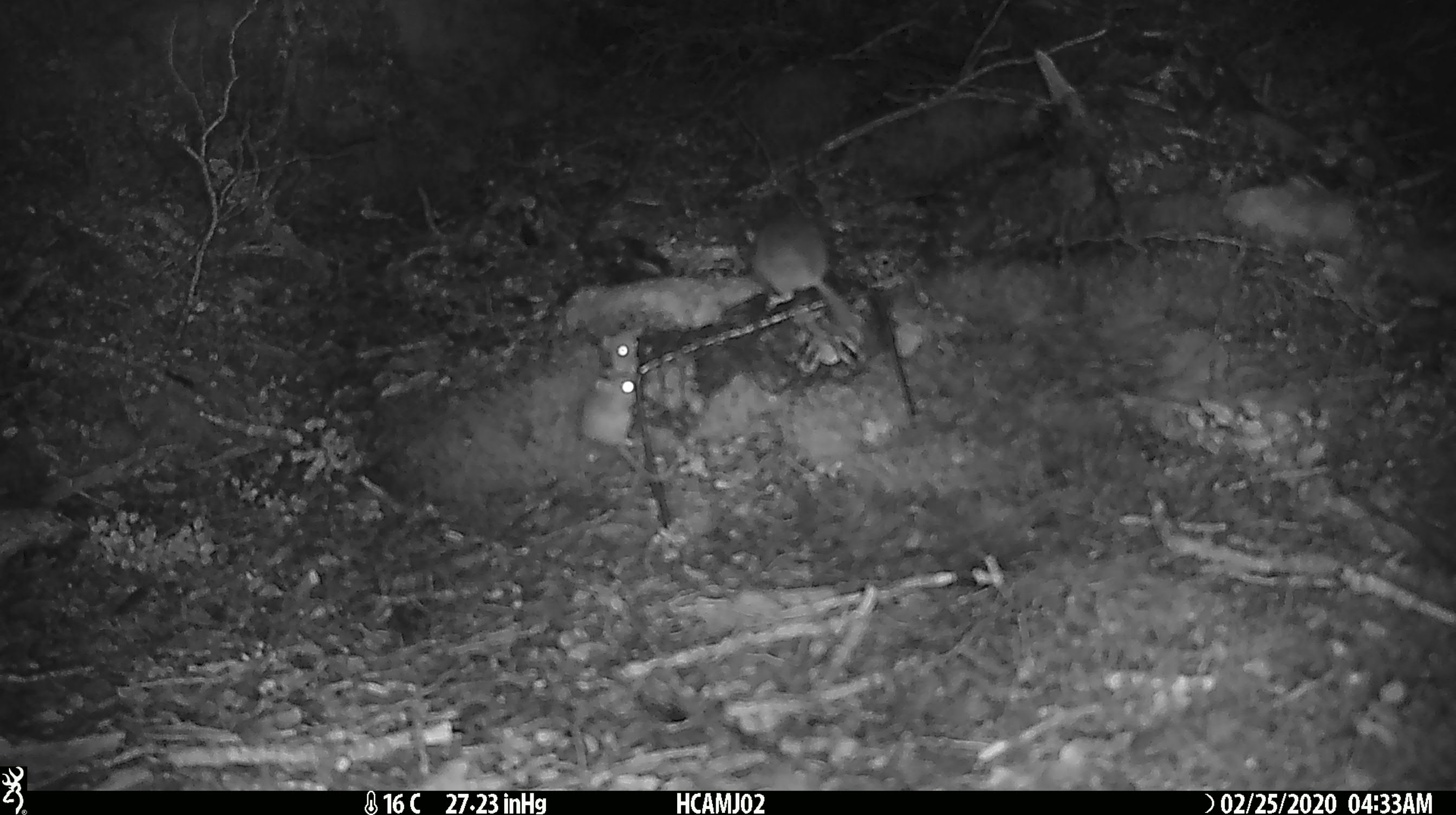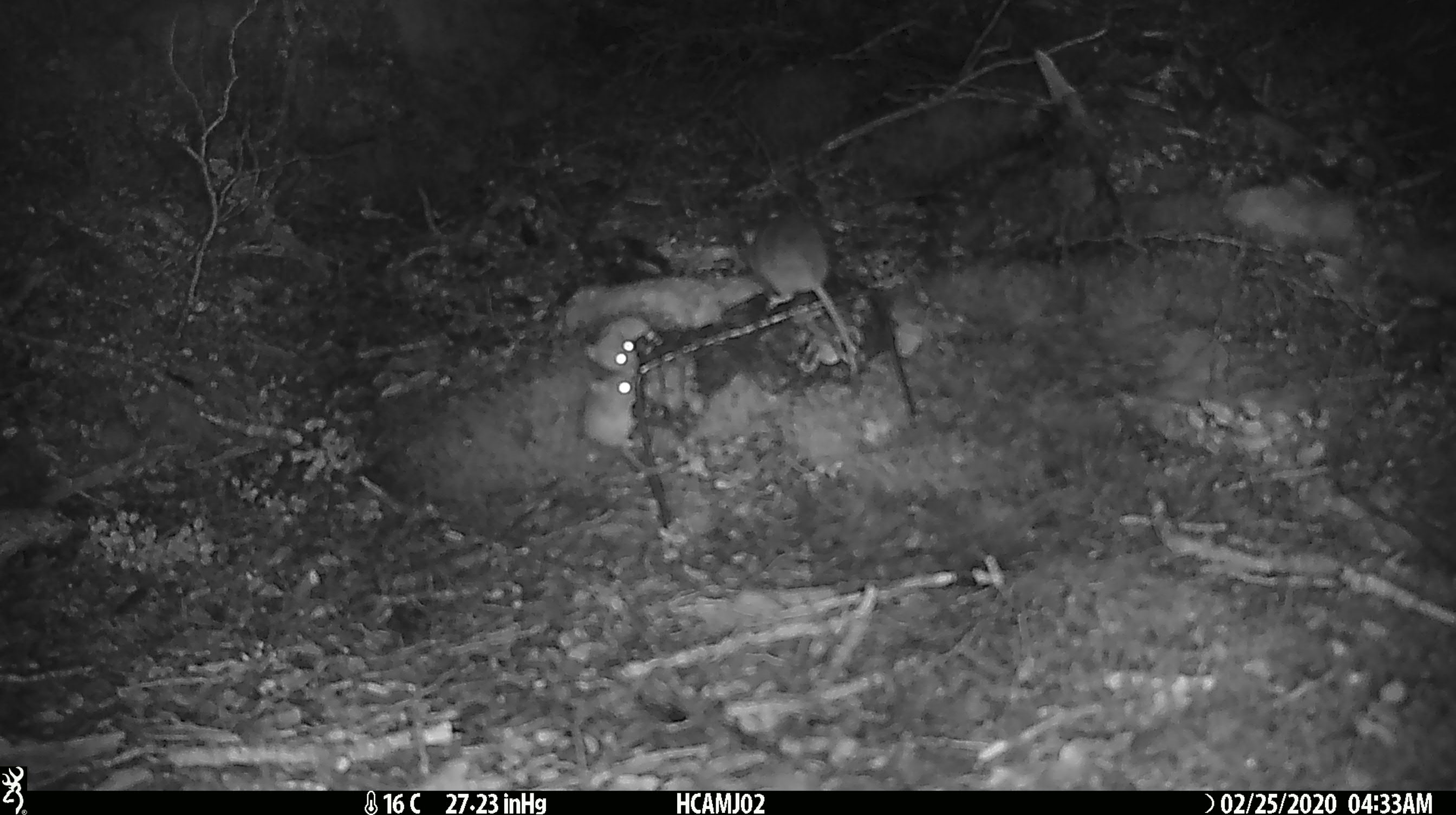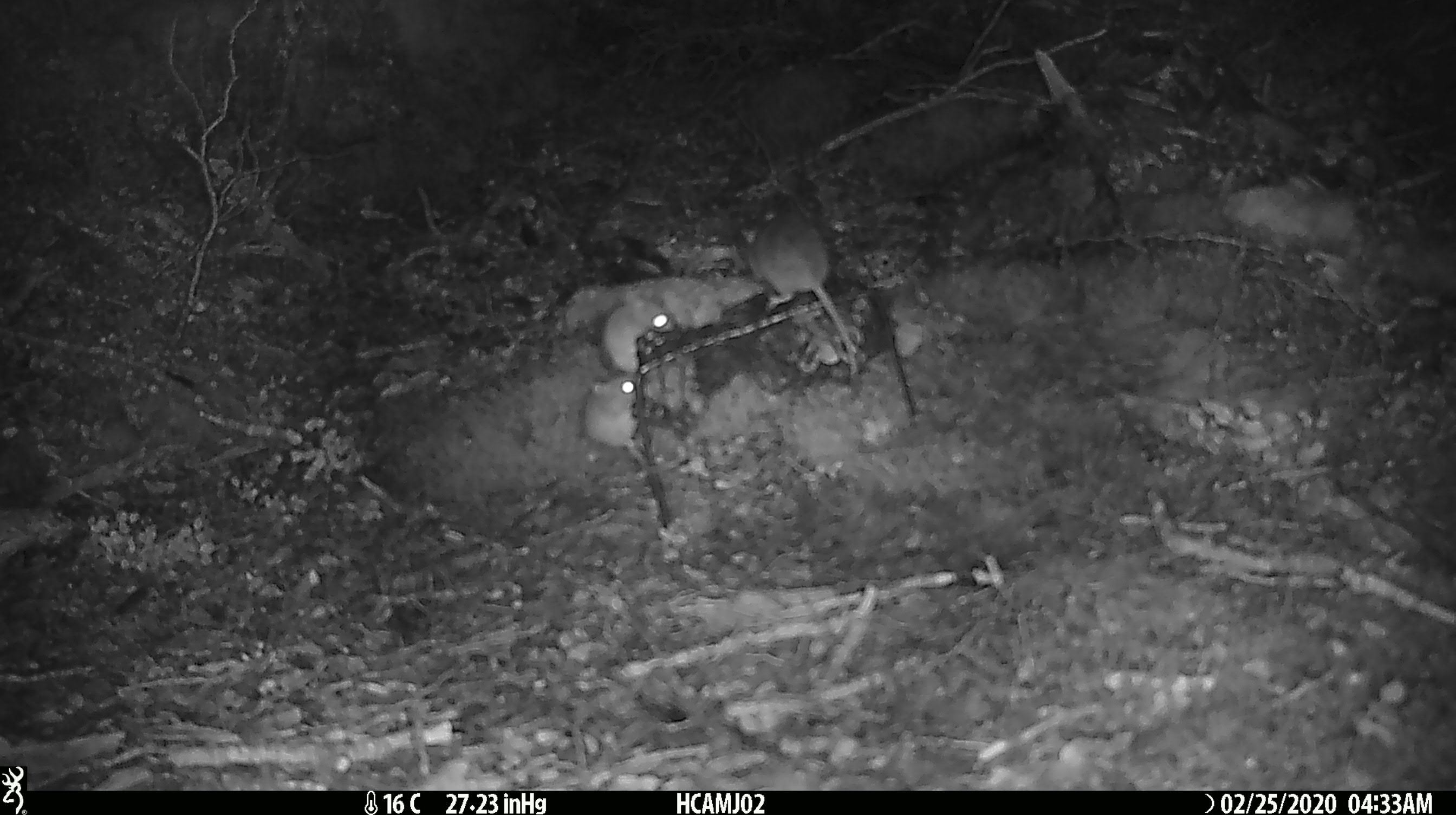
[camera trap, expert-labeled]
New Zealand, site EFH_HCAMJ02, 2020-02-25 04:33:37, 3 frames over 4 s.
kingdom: Animalia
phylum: Chordata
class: Mammalia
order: Rodentia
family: Muridae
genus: Mus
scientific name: Mus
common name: mouse